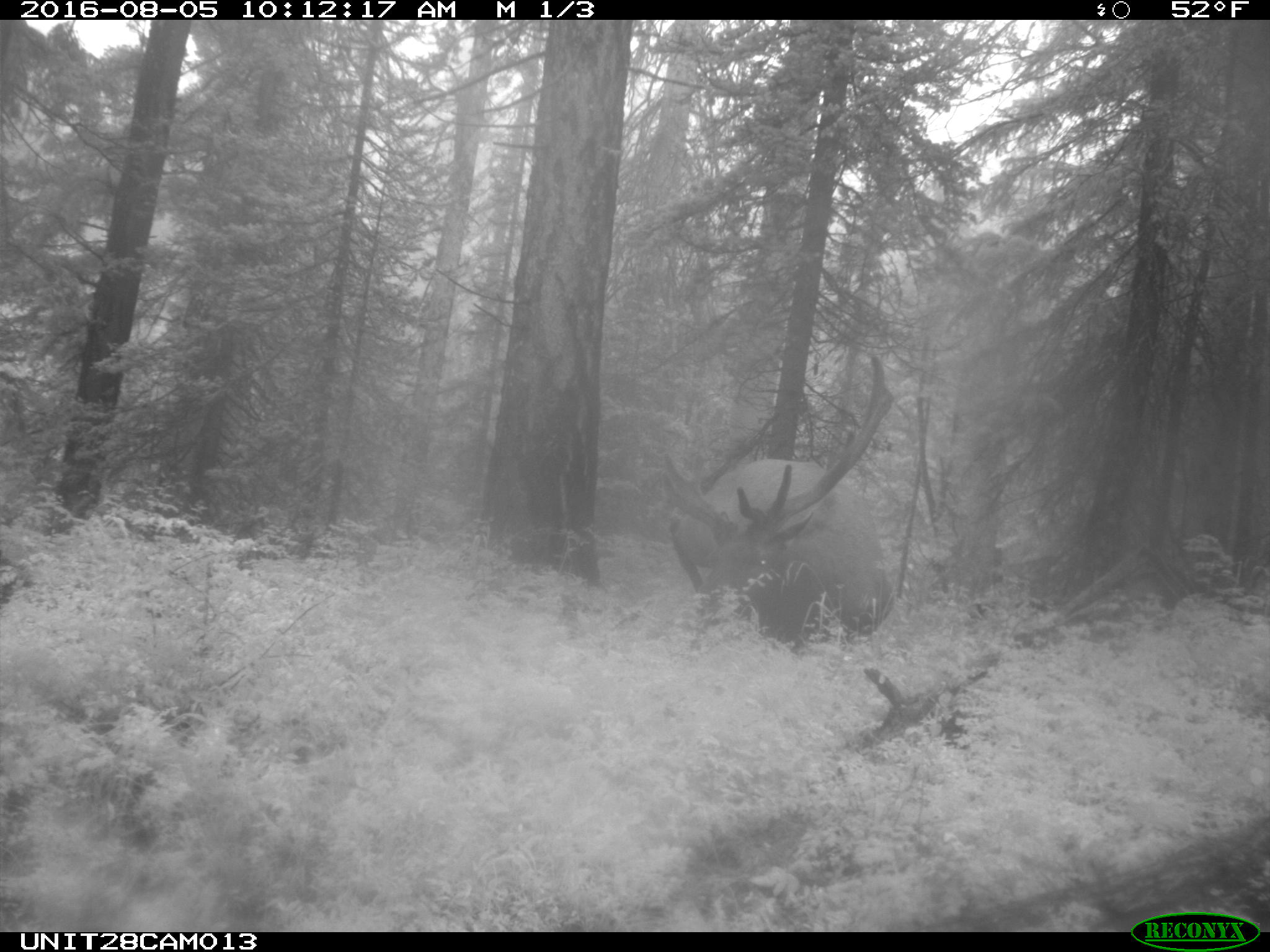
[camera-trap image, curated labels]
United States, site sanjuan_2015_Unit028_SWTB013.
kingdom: Animalia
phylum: Chordata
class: Mammalia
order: Artiodactyla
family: Cervidae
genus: Cervus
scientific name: Cervus elaphus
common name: red deer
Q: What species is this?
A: Cervus elaphus (red deer).